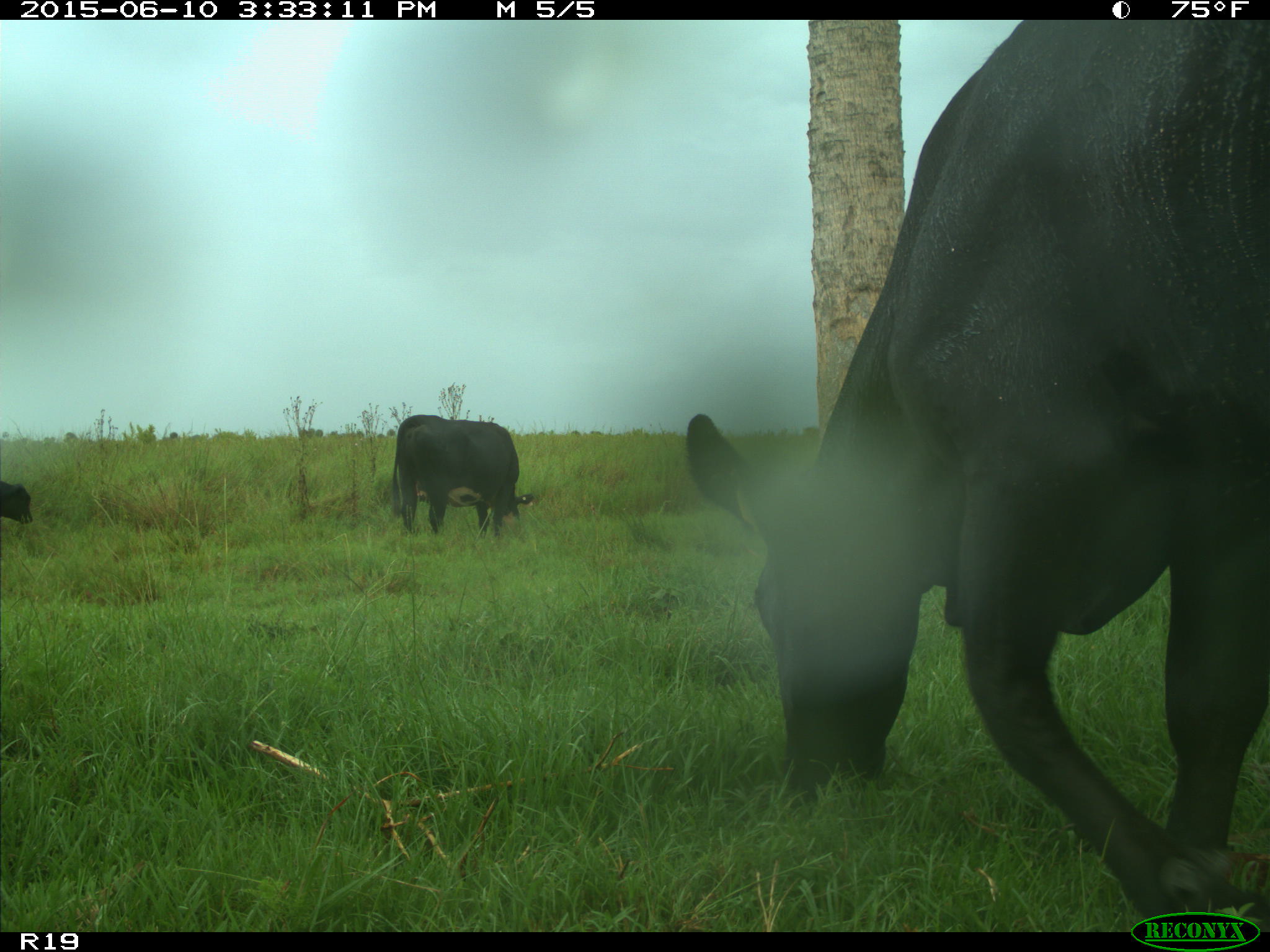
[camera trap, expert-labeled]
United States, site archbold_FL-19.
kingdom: Animalia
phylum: Chordata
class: Mammalia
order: Artiodactyla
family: Bovidae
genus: Bos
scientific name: Bos taurus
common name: domestic cow